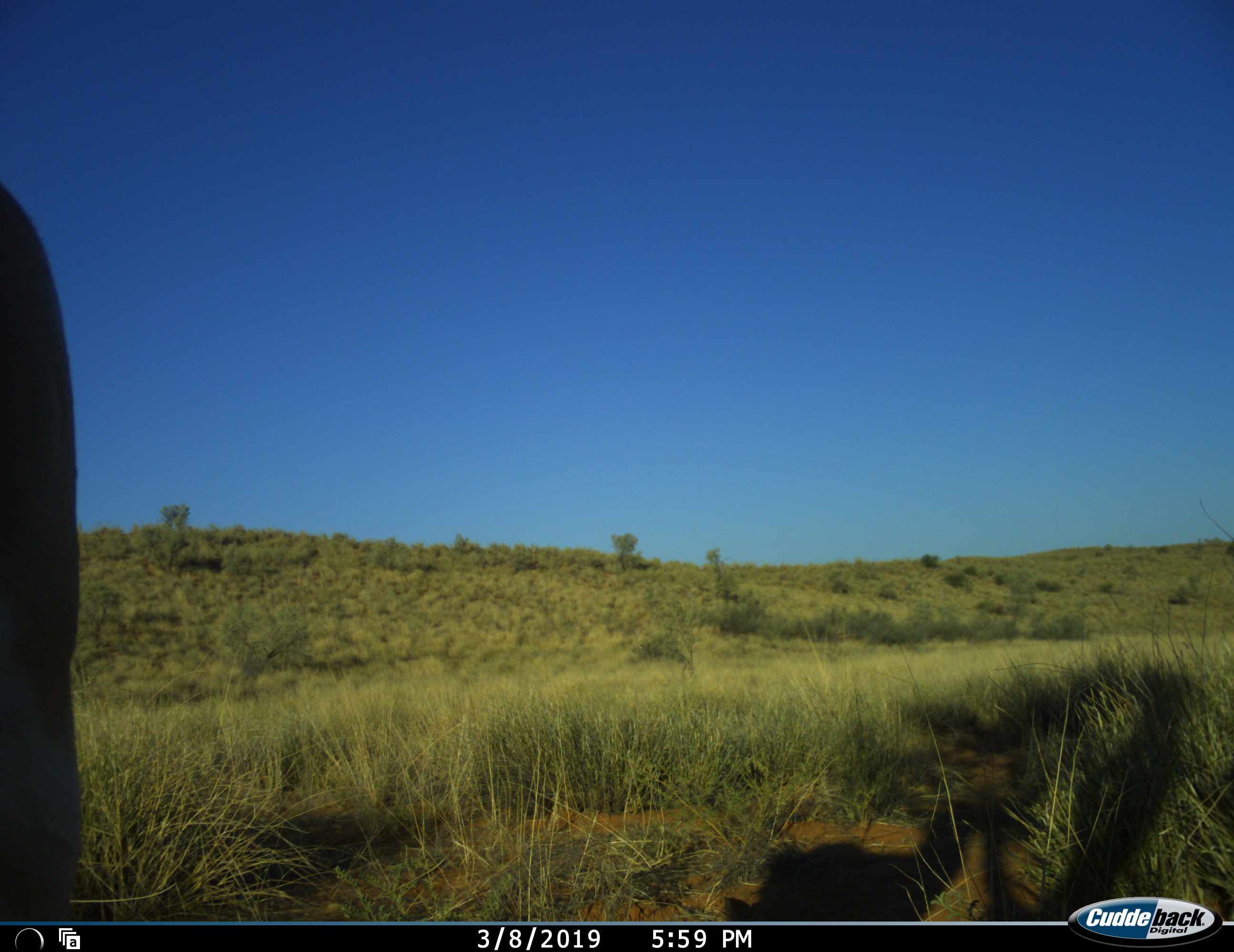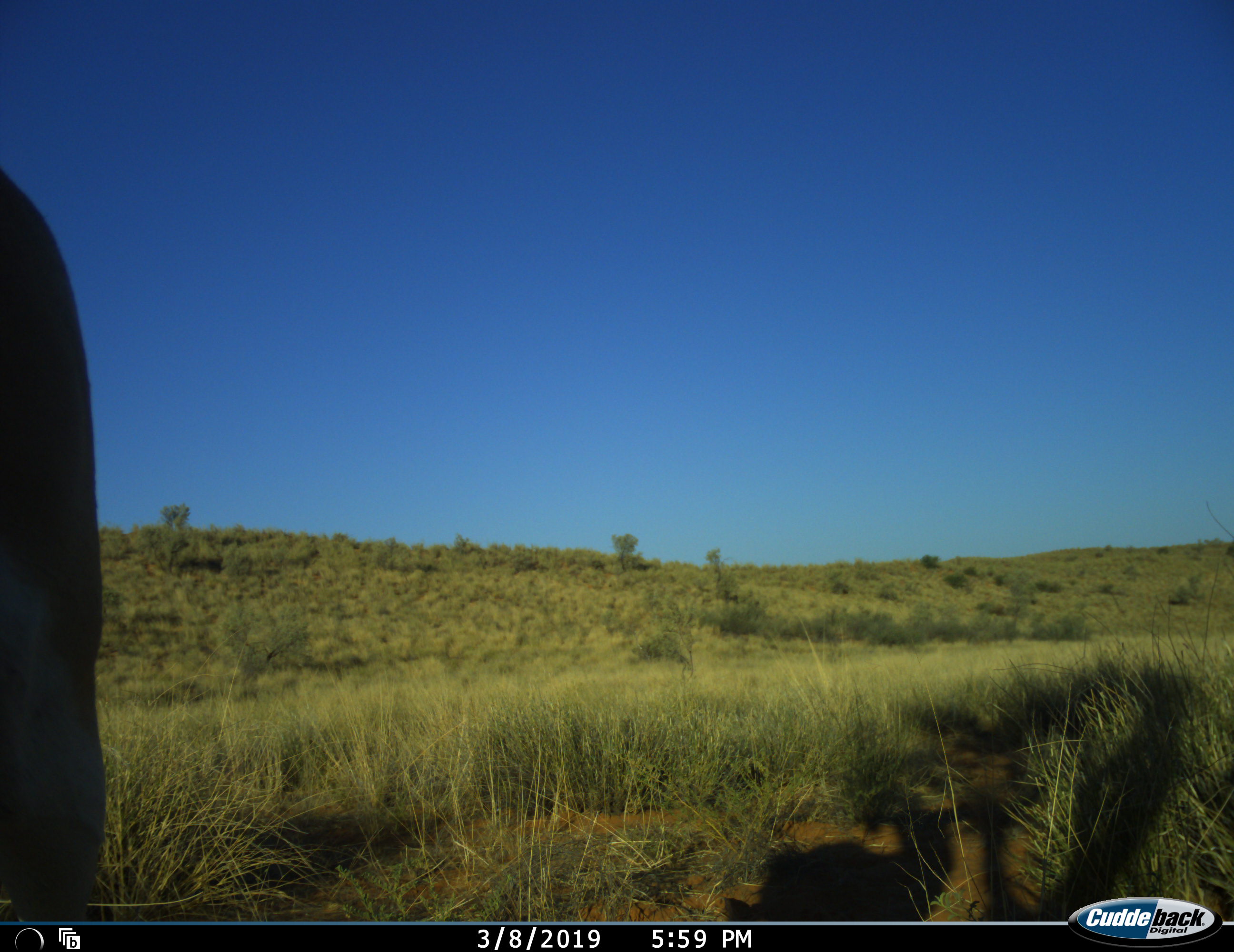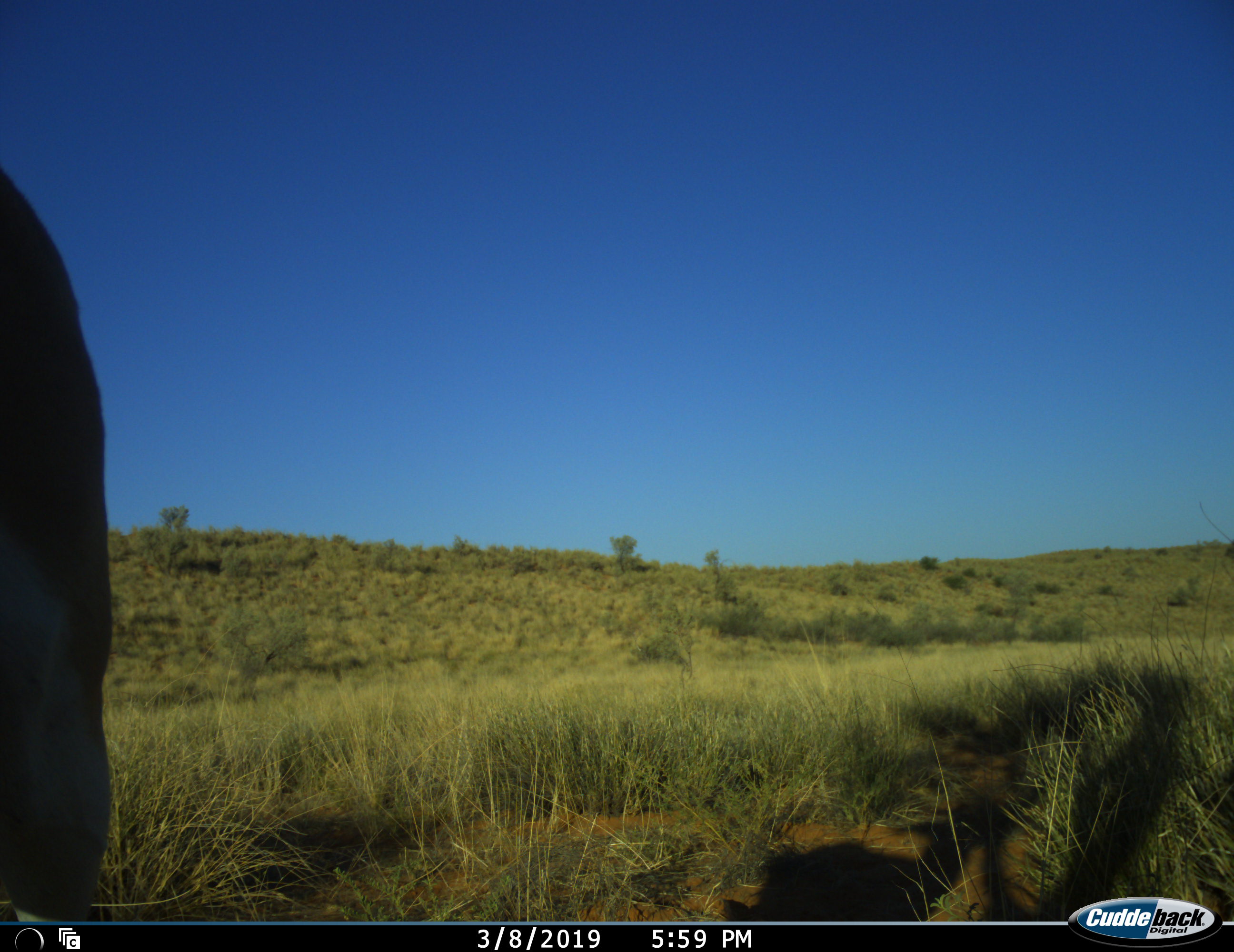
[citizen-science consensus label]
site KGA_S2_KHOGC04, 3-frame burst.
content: unidentified animal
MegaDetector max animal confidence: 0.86